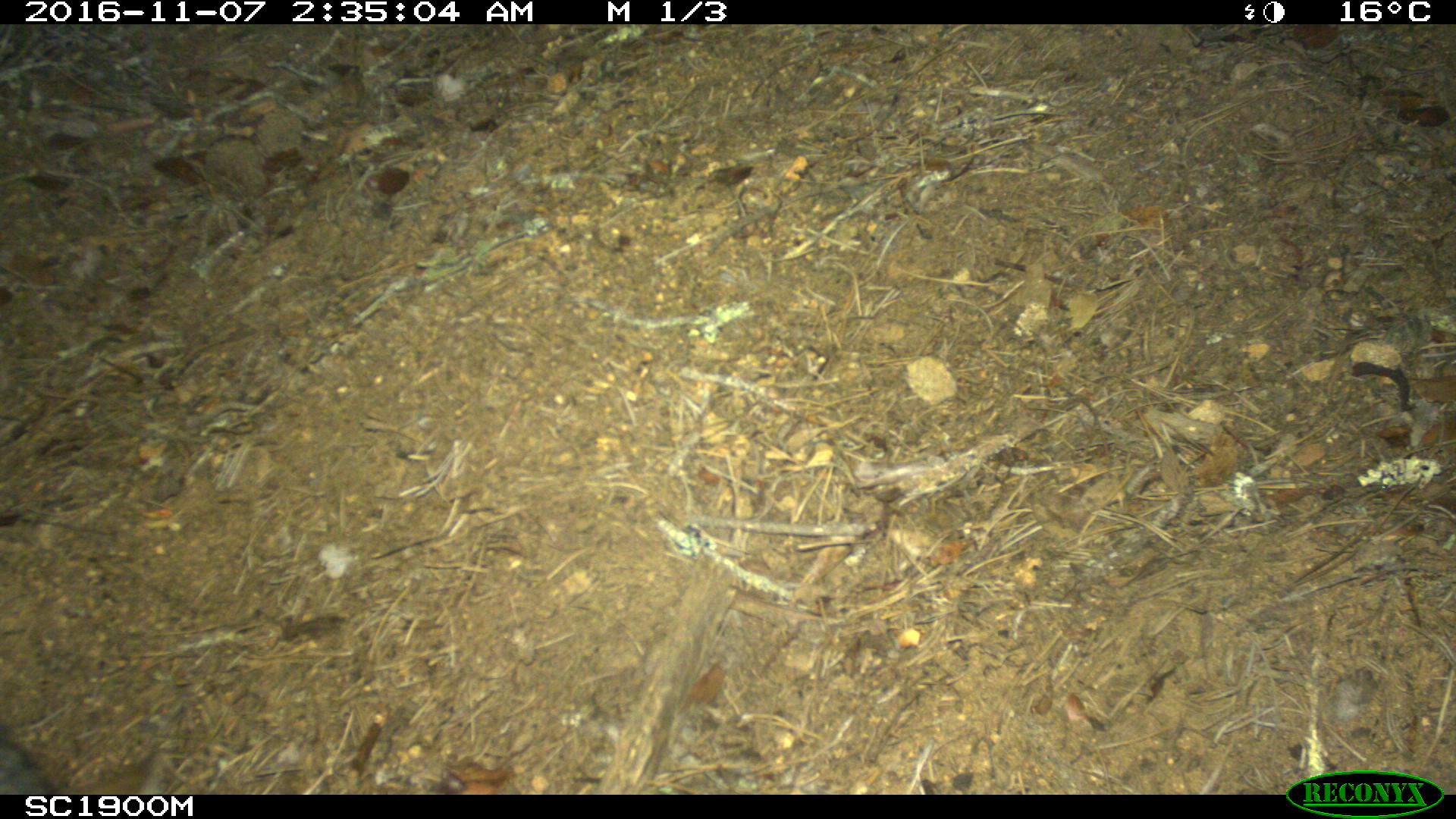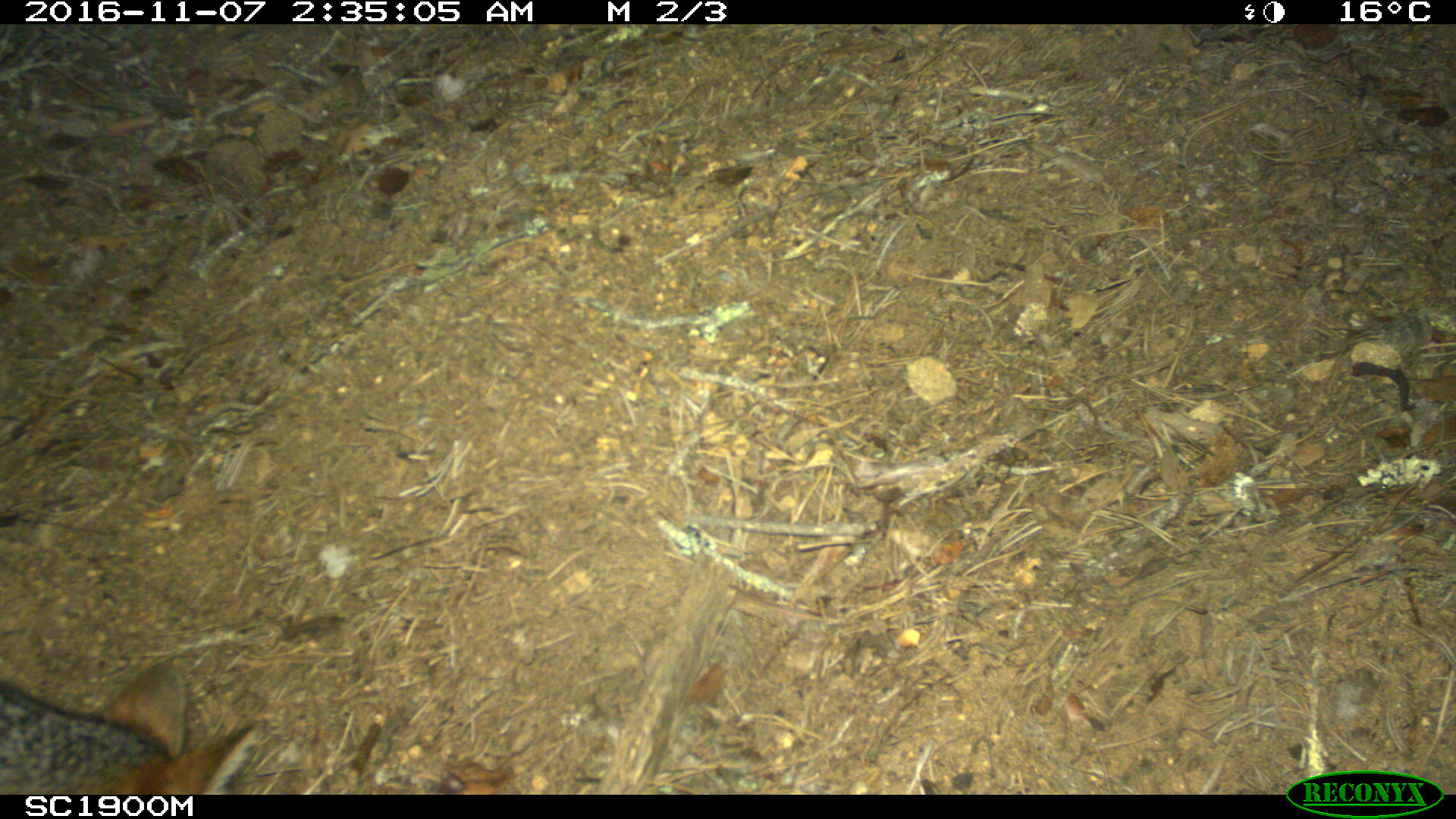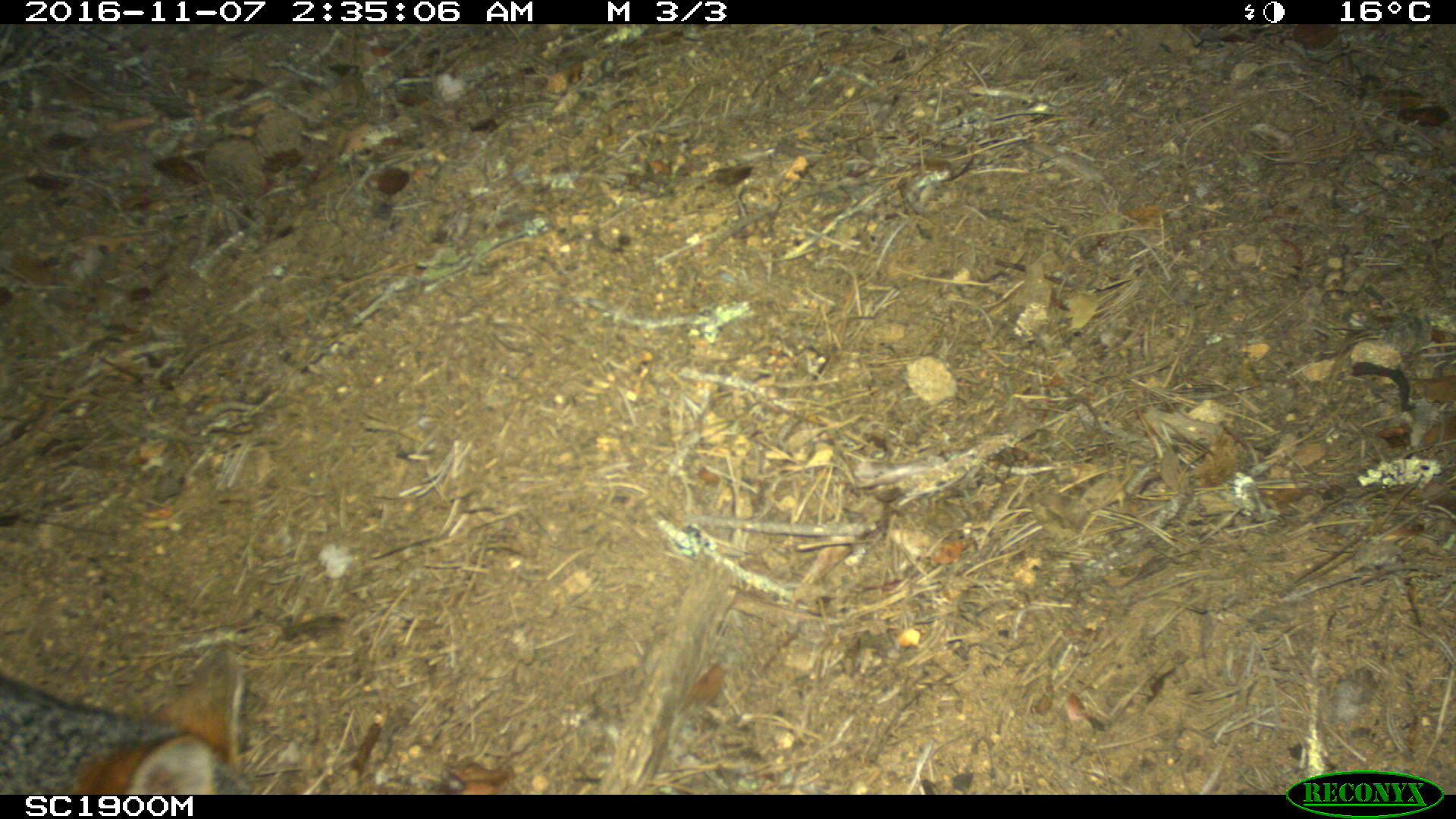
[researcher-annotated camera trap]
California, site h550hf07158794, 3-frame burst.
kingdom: Animalia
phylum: Chordata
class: Mammalia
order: Carnivora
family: Canidae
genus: Urocyon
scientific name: Urocyon littoralis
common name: island fox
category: fox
Fox (island fox) (Urocyon littoralis).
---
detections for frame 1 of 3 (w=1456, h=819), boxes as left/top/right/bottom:
fox: 0/723/162/795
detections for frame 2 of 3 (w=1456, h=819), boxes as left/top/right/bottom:
fox: 0/654/269/790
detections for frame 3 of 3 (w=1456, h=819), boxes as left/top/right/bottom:
fox: 0/645/253/795